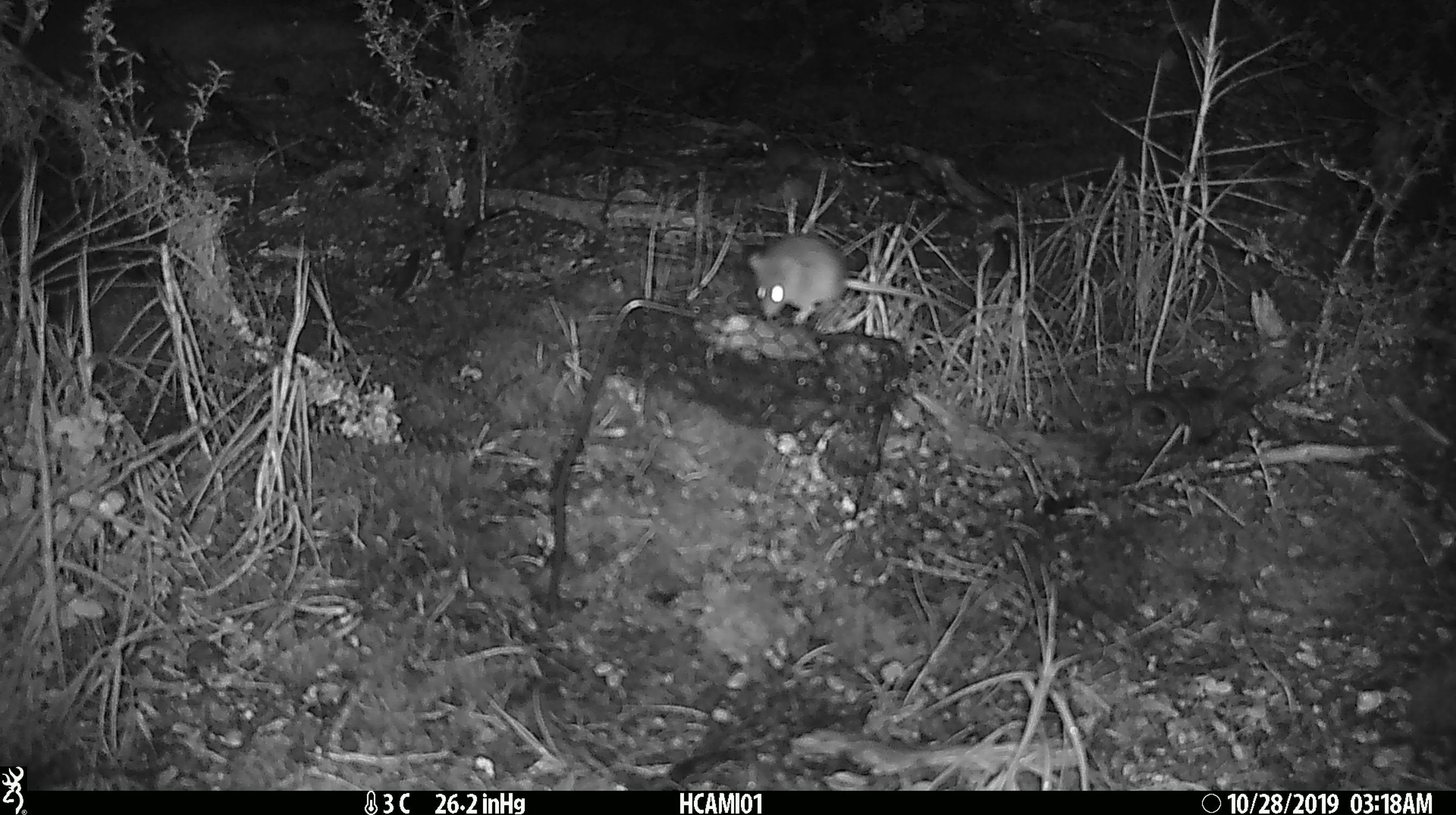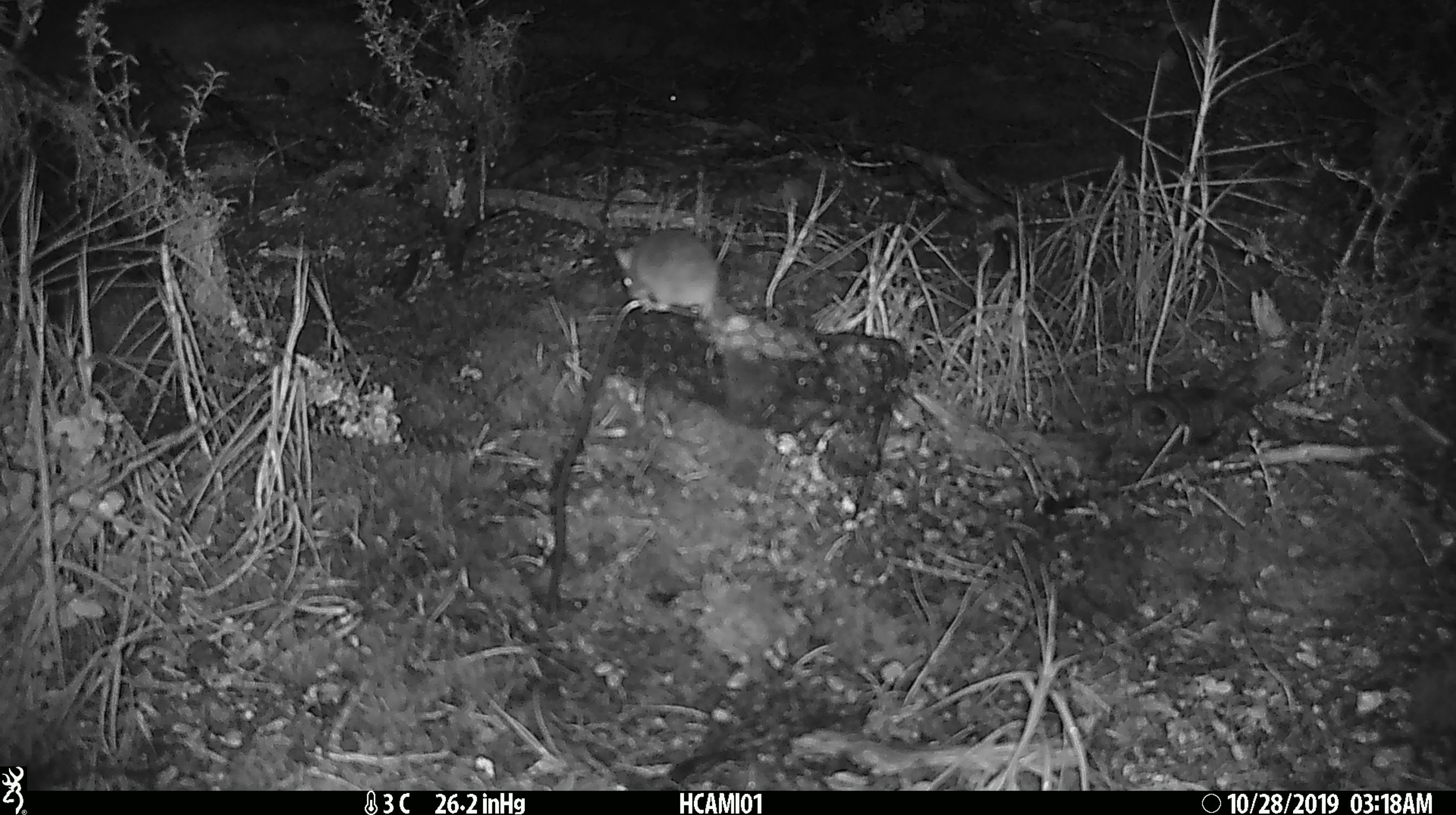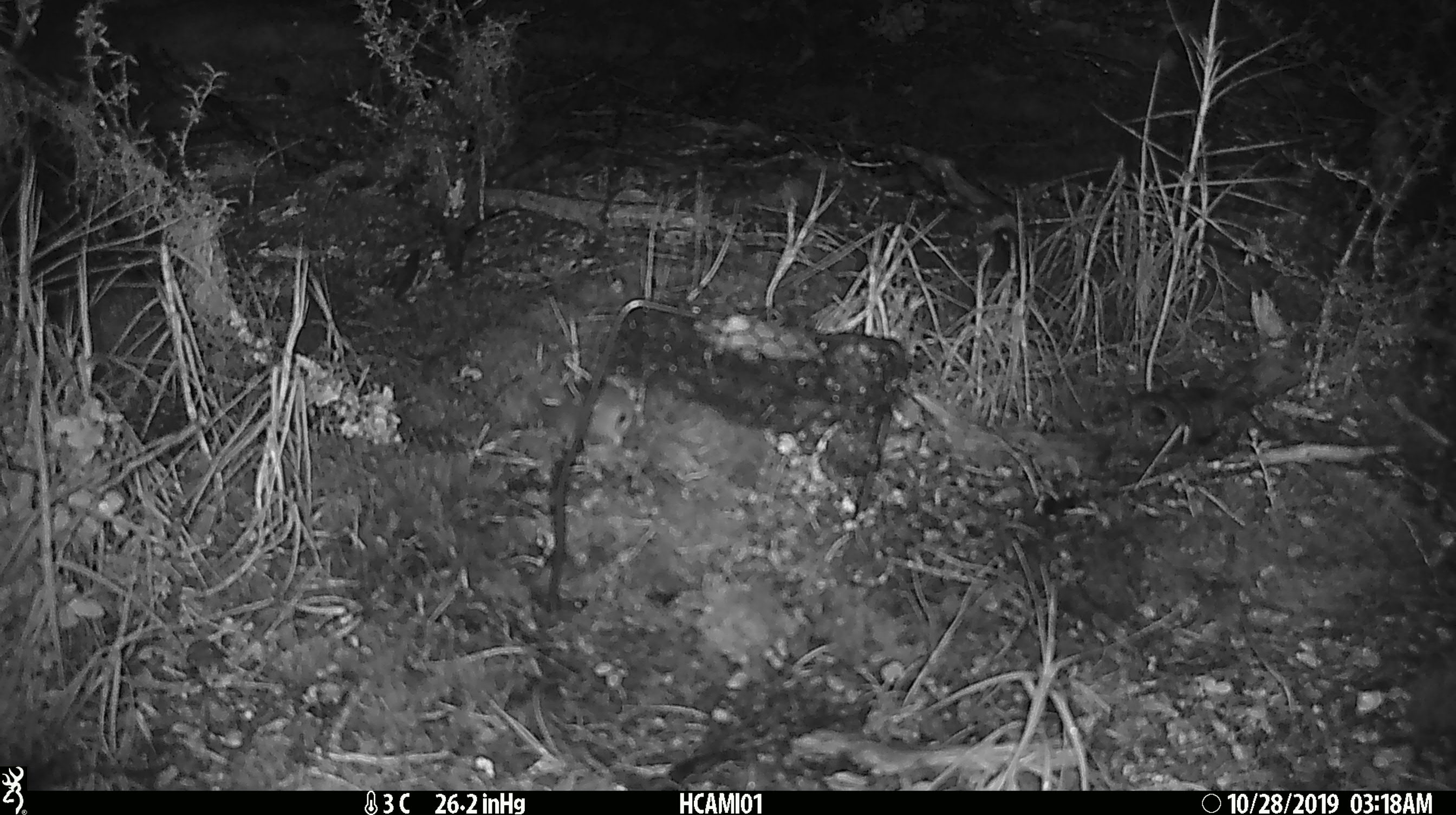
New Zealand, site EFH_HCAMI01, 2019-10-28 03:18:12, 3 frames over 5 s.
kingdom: Animalia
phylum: Chordata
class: Mammalia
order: Rodentia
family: Muridae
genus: Mus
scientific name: Mus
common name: mouse